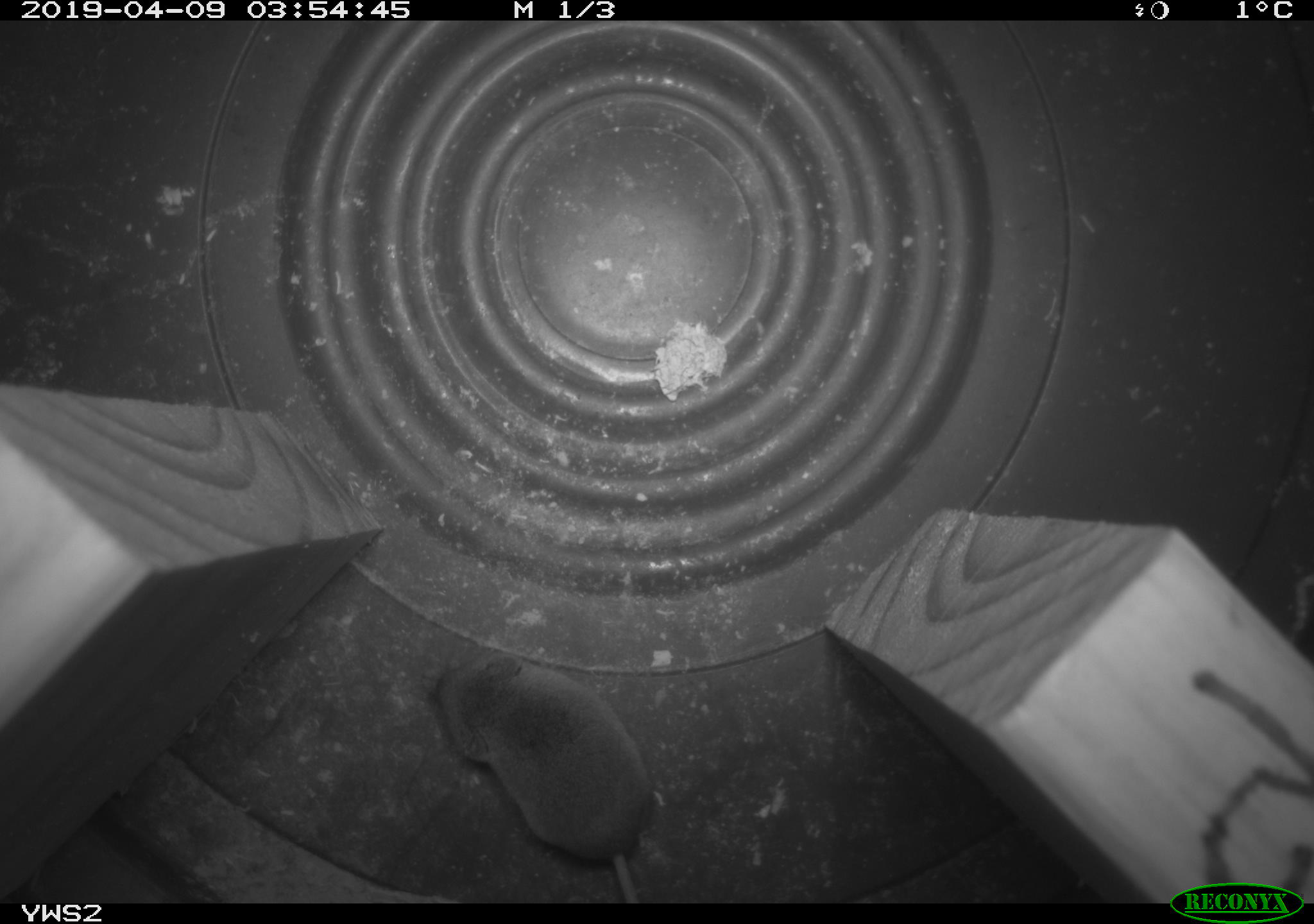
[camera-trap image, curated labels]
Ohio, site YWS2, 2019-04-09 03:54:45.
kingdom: Animalia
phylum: Chordata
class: Mammalia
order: Eulipotyphla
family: Soricidae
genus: Sorex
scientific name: Sorex cinereus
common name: masked shrew